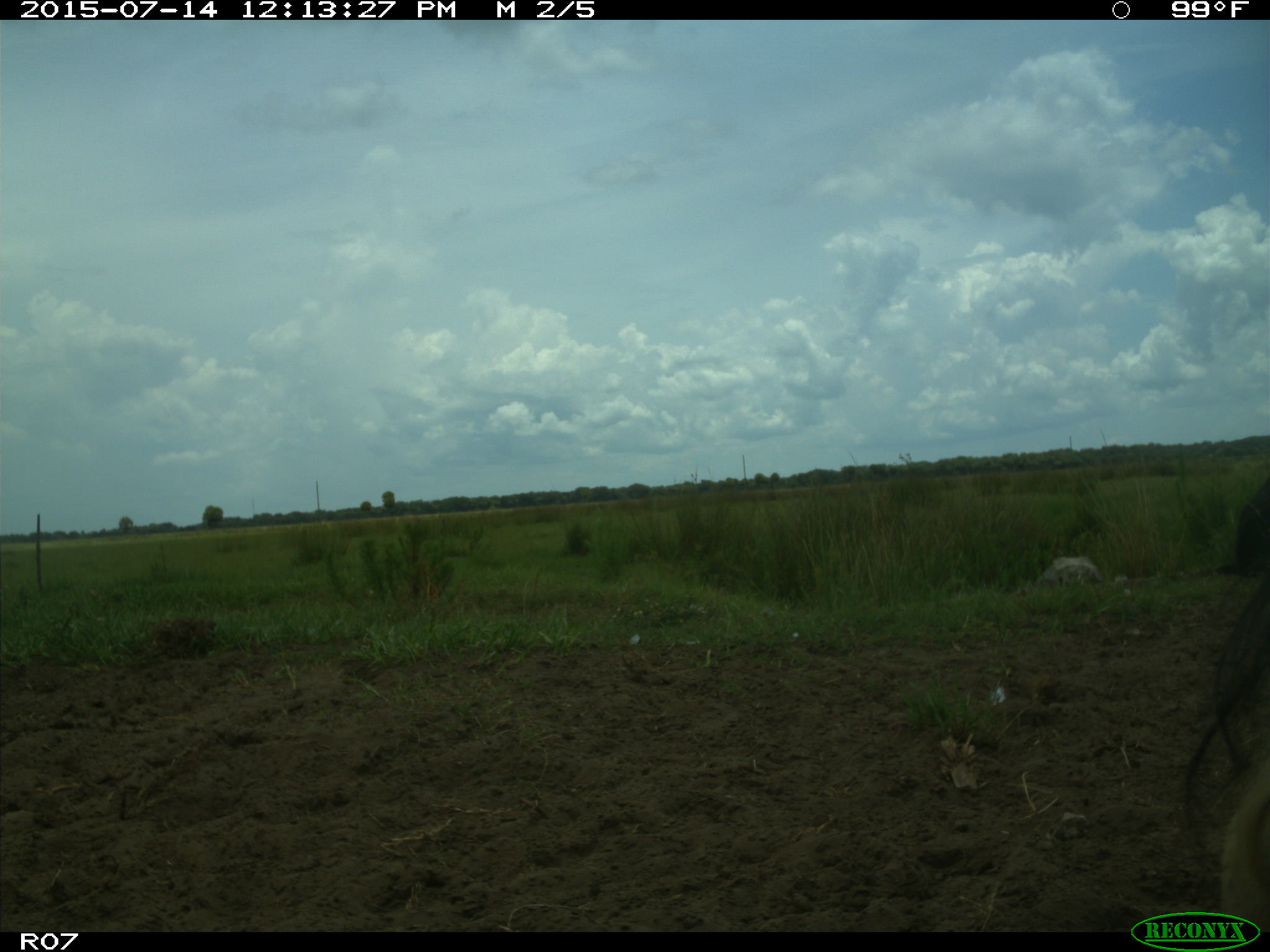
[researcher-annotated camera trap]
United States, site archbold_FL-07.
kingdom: Animalia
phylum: Chordata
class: Mammalia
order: Artiodactyla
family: Bovidae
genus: Bos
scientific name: Bos taurus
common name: domestic cow